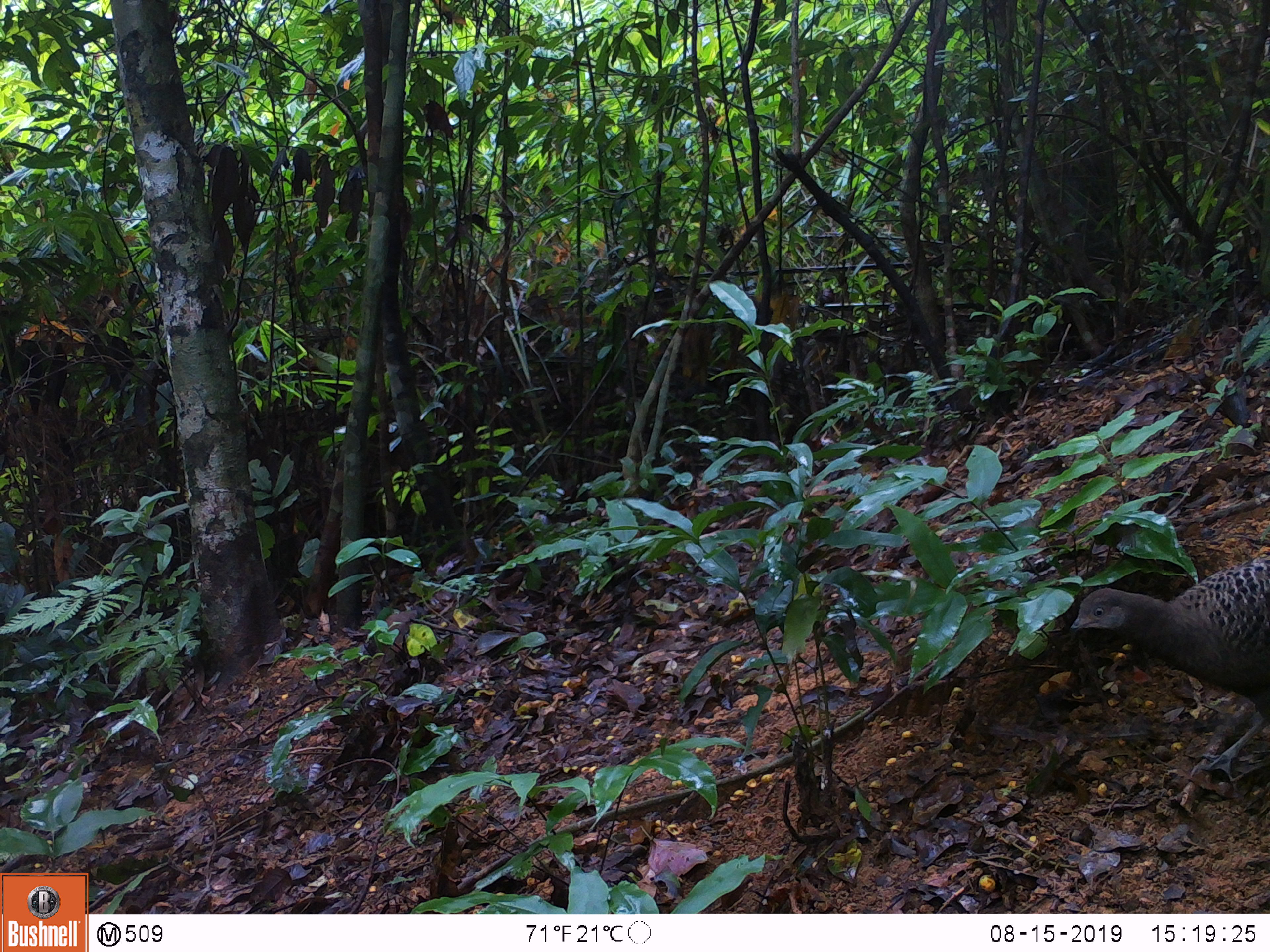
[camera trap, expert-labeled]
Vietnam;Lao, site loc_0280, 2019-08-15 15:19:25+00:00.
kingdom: Animalia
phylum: Chordata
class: Aves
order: Galliformes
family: Phasianidae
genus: Polyplectron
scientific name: Polyplectron bicalcaratum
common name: gray peacock-pheasant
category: grey peacock pheasant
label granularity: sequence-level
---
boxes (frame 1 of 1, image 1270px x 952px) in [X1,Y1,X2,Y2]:
grey peacock pheasant: [1068,556,1270,791]